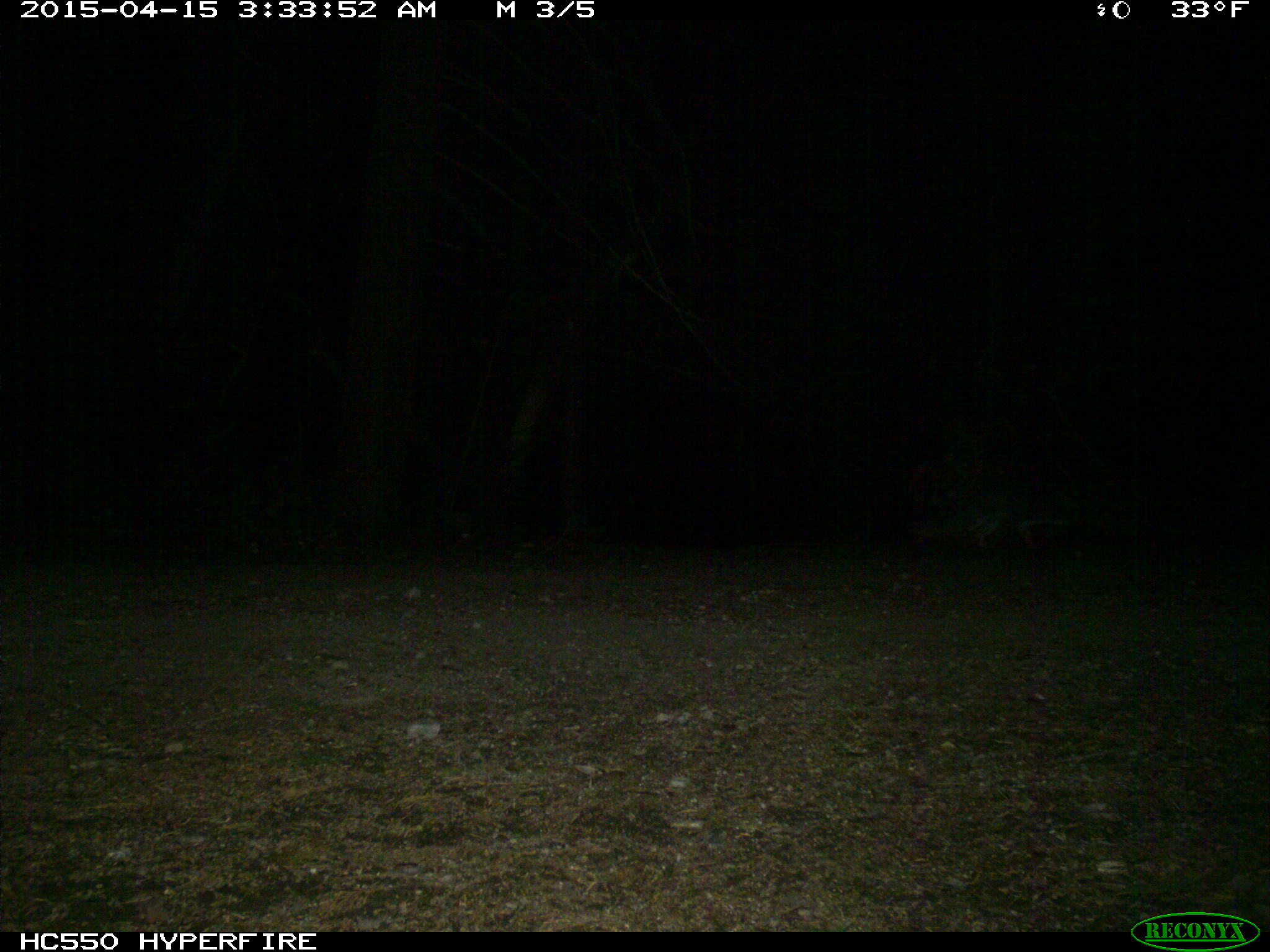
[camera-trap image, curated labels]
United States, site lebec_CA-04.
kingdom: Animalia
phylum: Chordata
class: Mammalia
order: Carnivora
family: Canidae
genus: Urocyon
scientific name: Urocyon cinereoargenteus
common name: gray fox